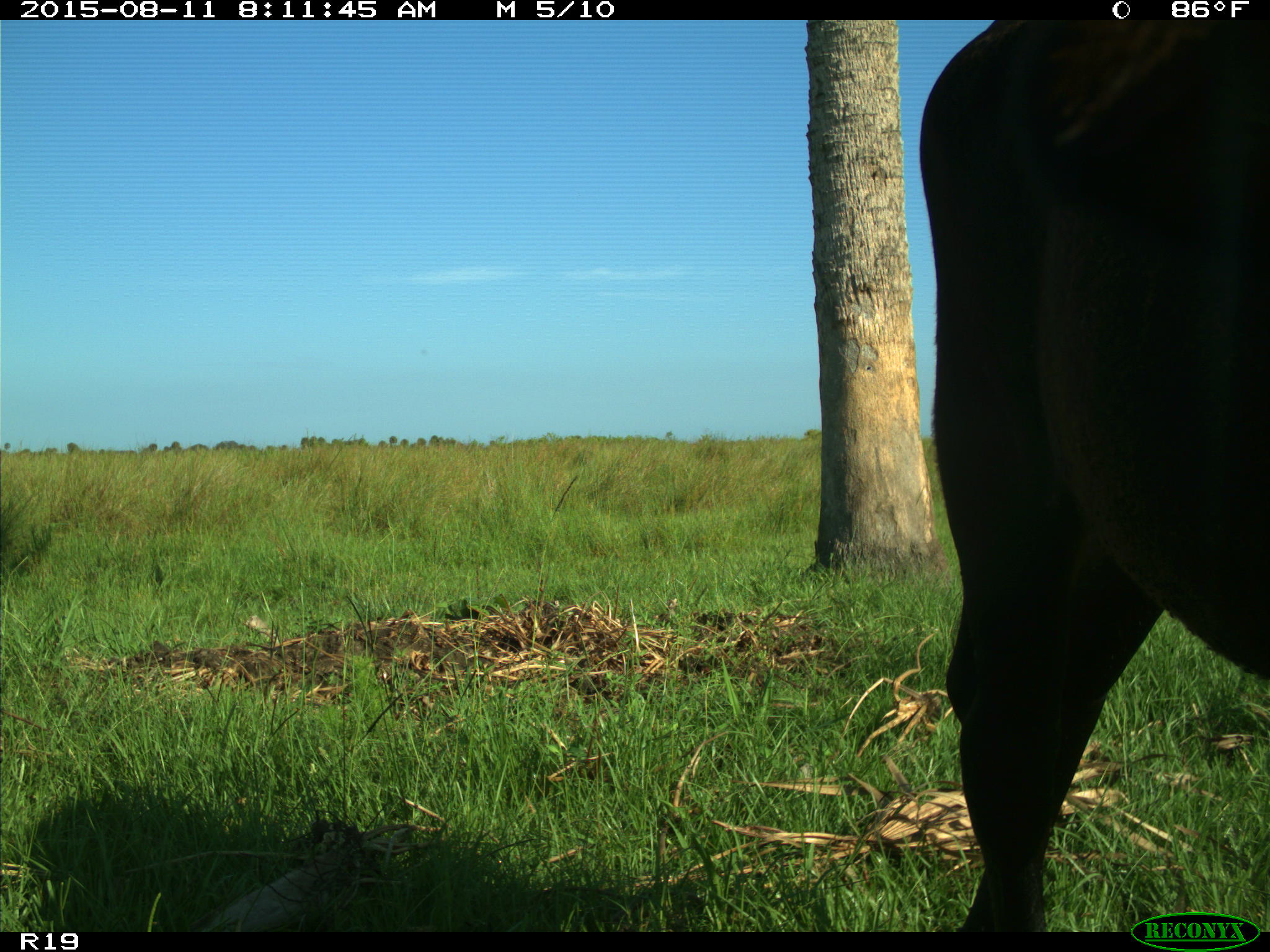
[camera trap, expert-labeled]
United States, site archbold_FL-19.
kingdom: Animalia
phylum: Chordata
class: Mammalia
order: Artiodactyla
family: Bovidae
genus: Bos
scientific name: Bos taurus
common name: domestic cow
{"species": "Bos taurus (domestic cow)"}